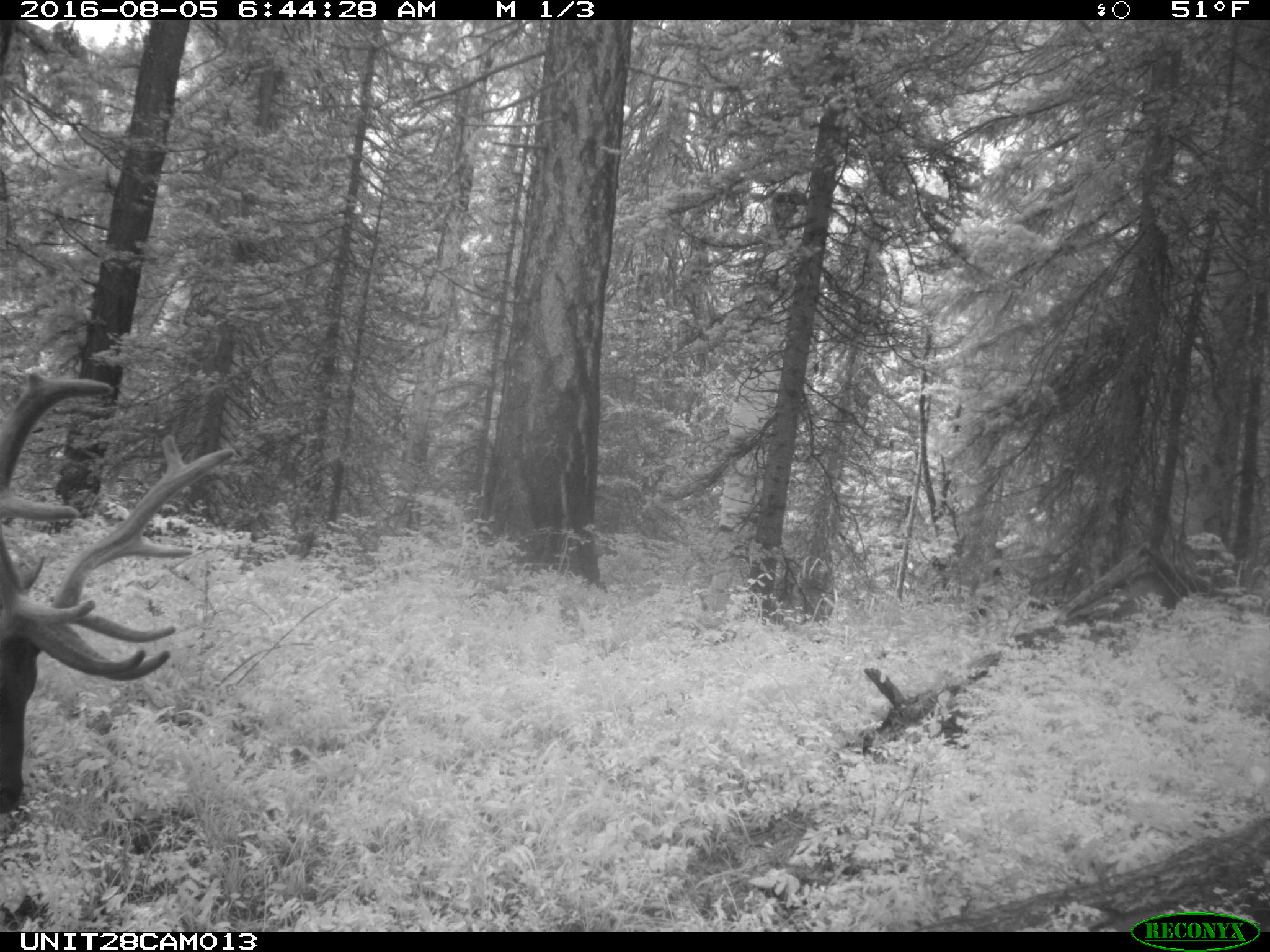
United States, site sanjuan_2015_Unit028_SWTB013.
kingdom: Animalia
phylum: Chordata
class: Mammalia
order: Artiodactyla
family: Cervidae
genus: Cervus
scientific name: Cervus elaphus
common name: red deer